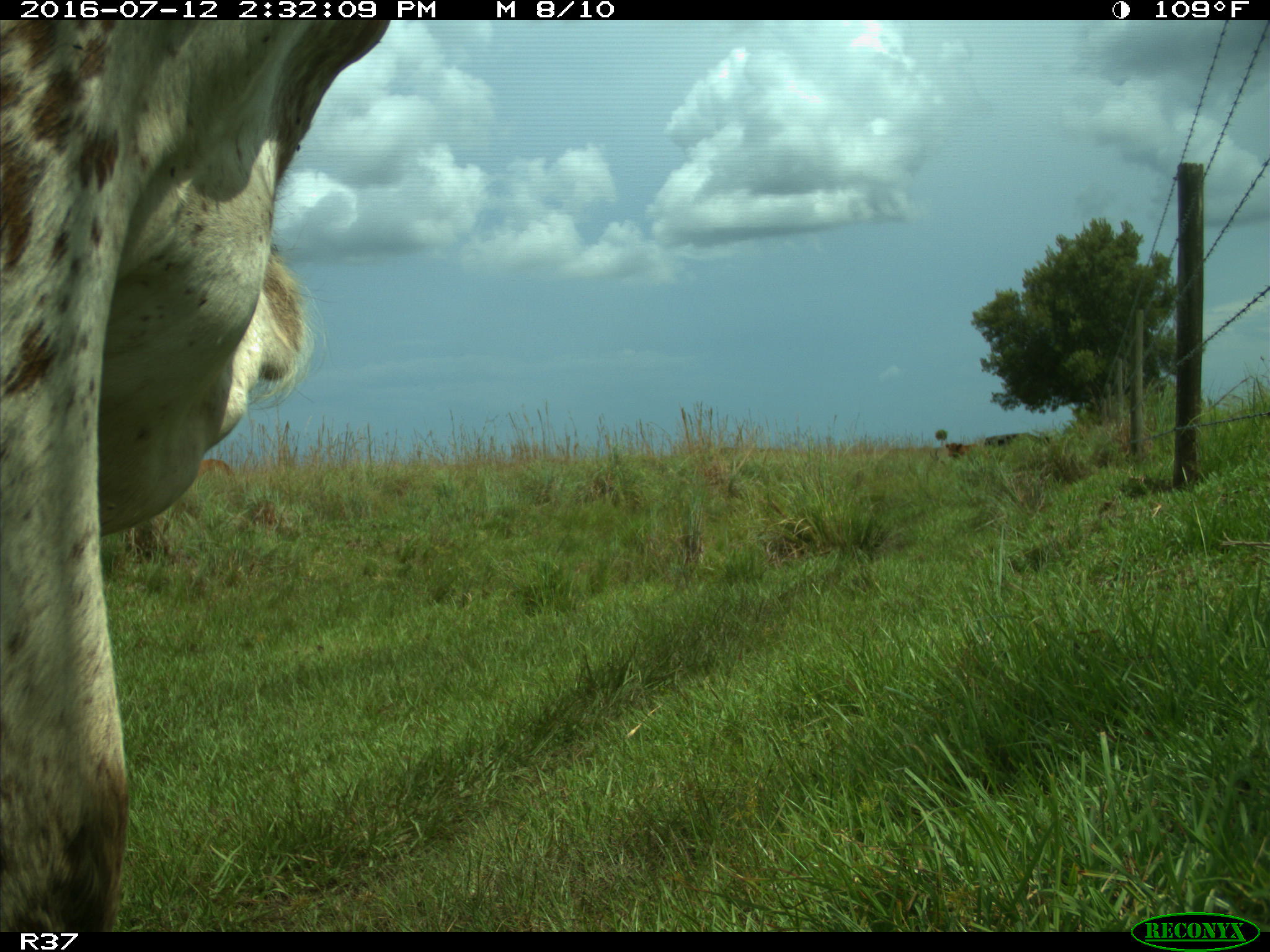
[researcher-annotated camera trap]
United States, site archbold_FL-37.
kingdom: Animalia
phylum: Chordata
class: Mammalia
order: Artiodactyla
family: Bovidae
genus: Bos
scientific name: Bos taurus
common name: domestic cow